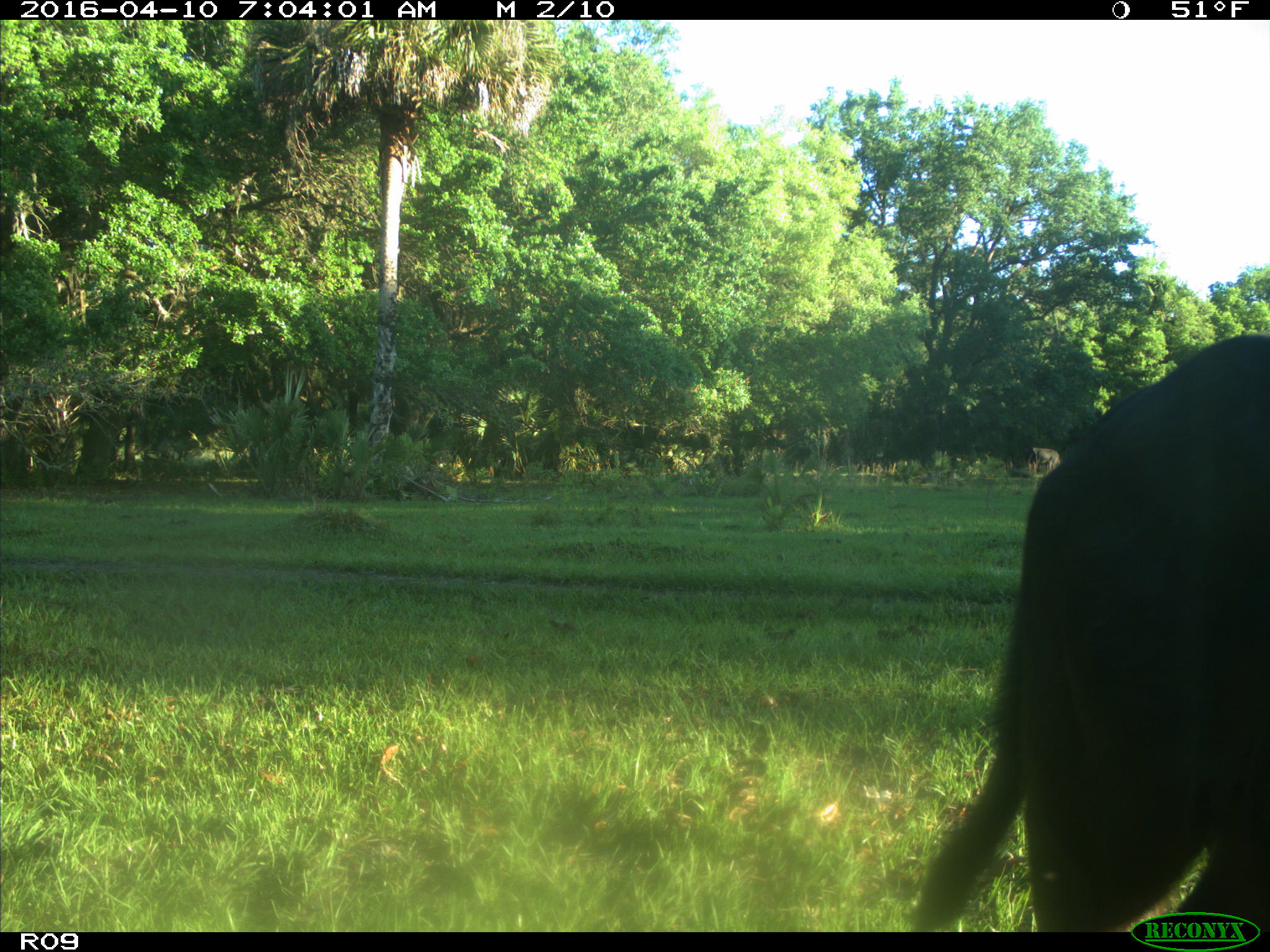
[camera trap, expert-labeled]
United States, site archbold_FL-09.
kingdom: Animalia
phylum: Chordata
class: Mammalia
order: Artiodactyla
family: Bovidae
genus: Bos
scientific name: Bos taurus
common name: domestic cow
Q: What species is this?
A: Bos taurus (domestic cow).